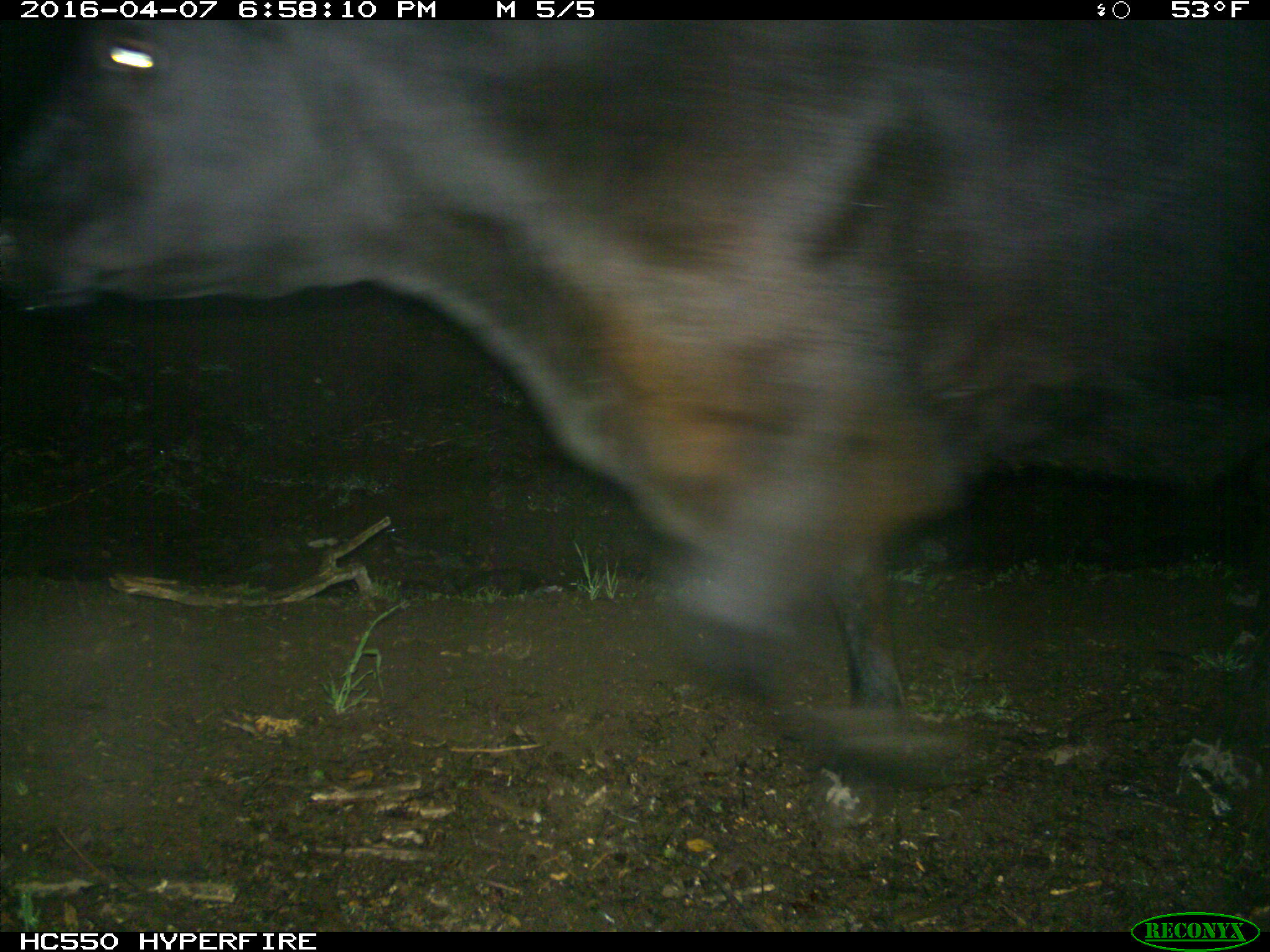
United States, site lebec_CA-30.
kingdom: Animalia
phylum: Chordata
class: Mammalia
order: Artiodactyla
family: Bovidae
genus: Bos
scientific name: Bos taurus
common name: domestic cow